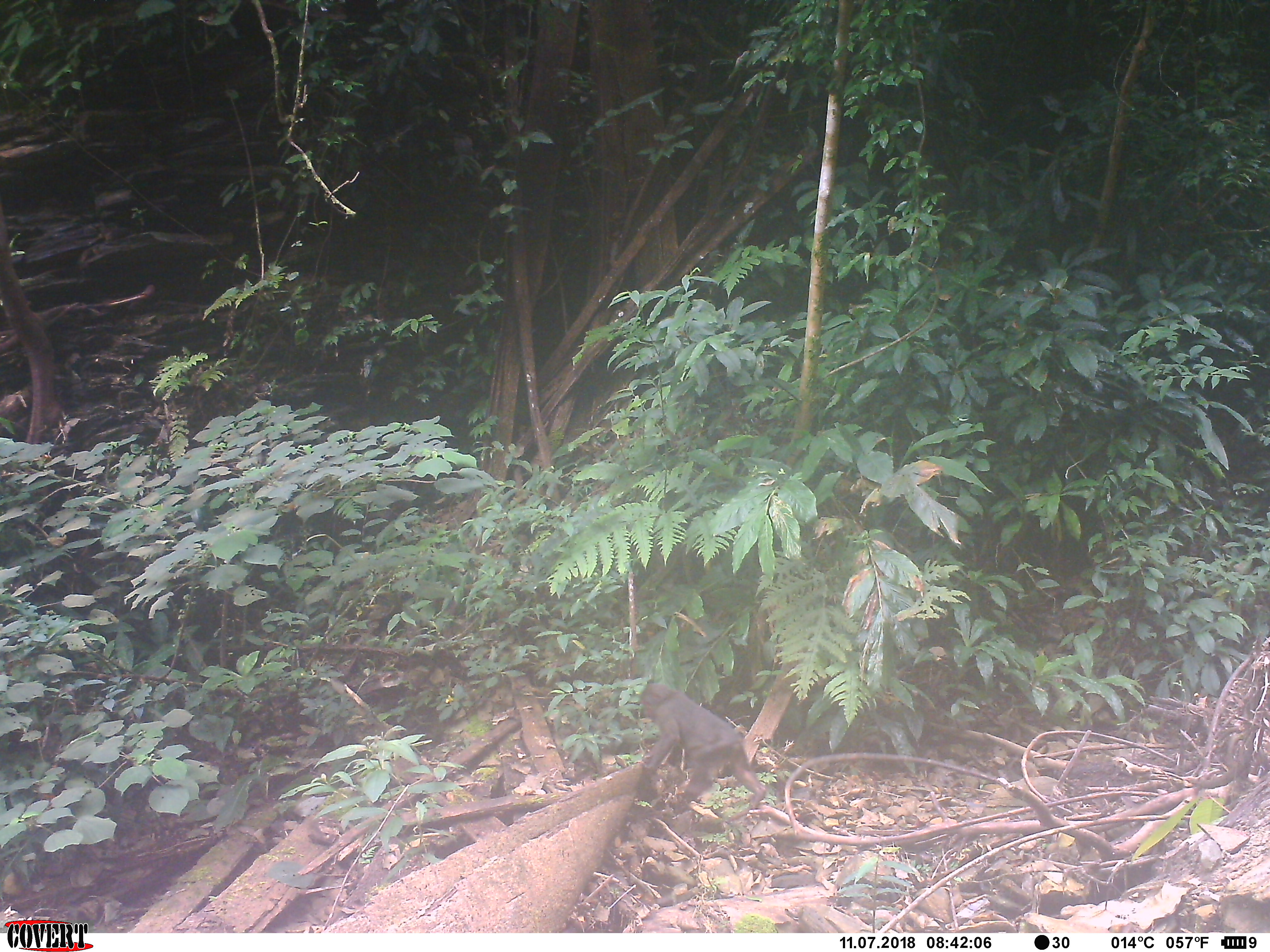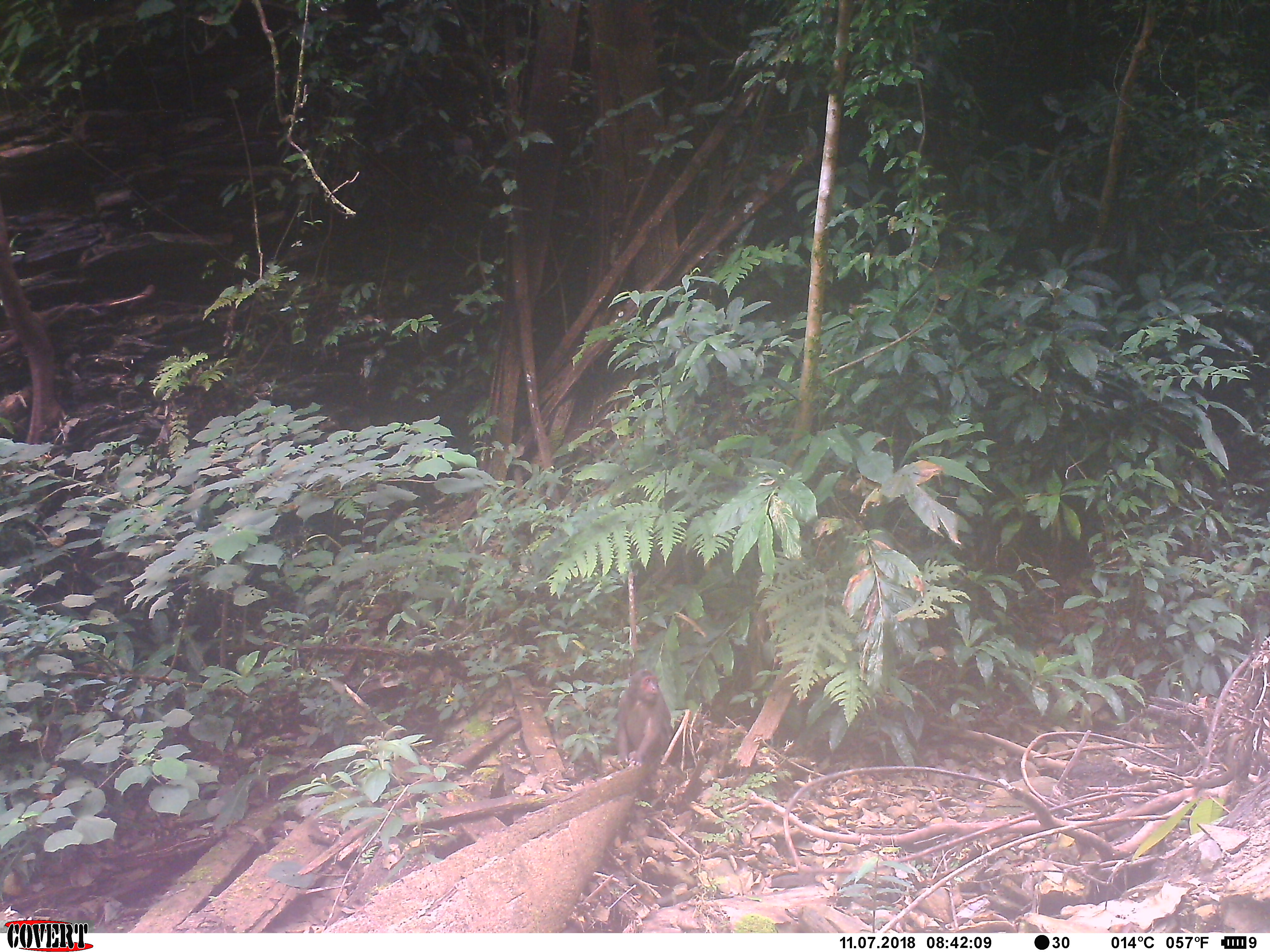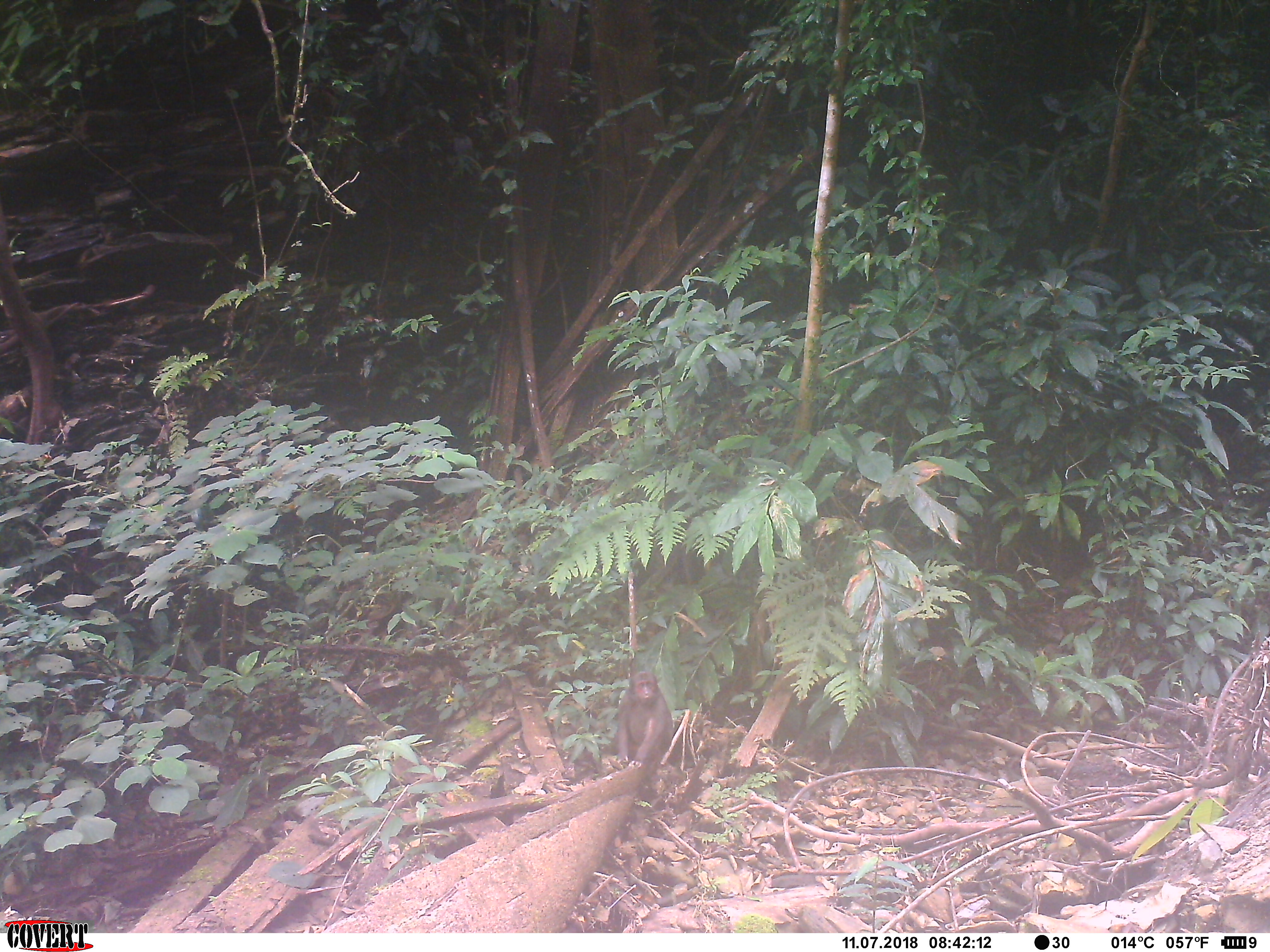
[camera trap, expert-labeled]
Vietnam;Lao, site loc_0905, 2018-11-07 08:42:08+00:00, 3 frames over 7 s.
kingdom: Animalia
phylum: Chordata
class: Mammalia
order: Primates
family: Cercopithecidae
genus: Macaca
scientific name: Macaca arctoides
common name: stump-tailed macaque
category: stump tailed macaque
Stump tailed macaque (stump-tailed macaque) (Macaca arctoides). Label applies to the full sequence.